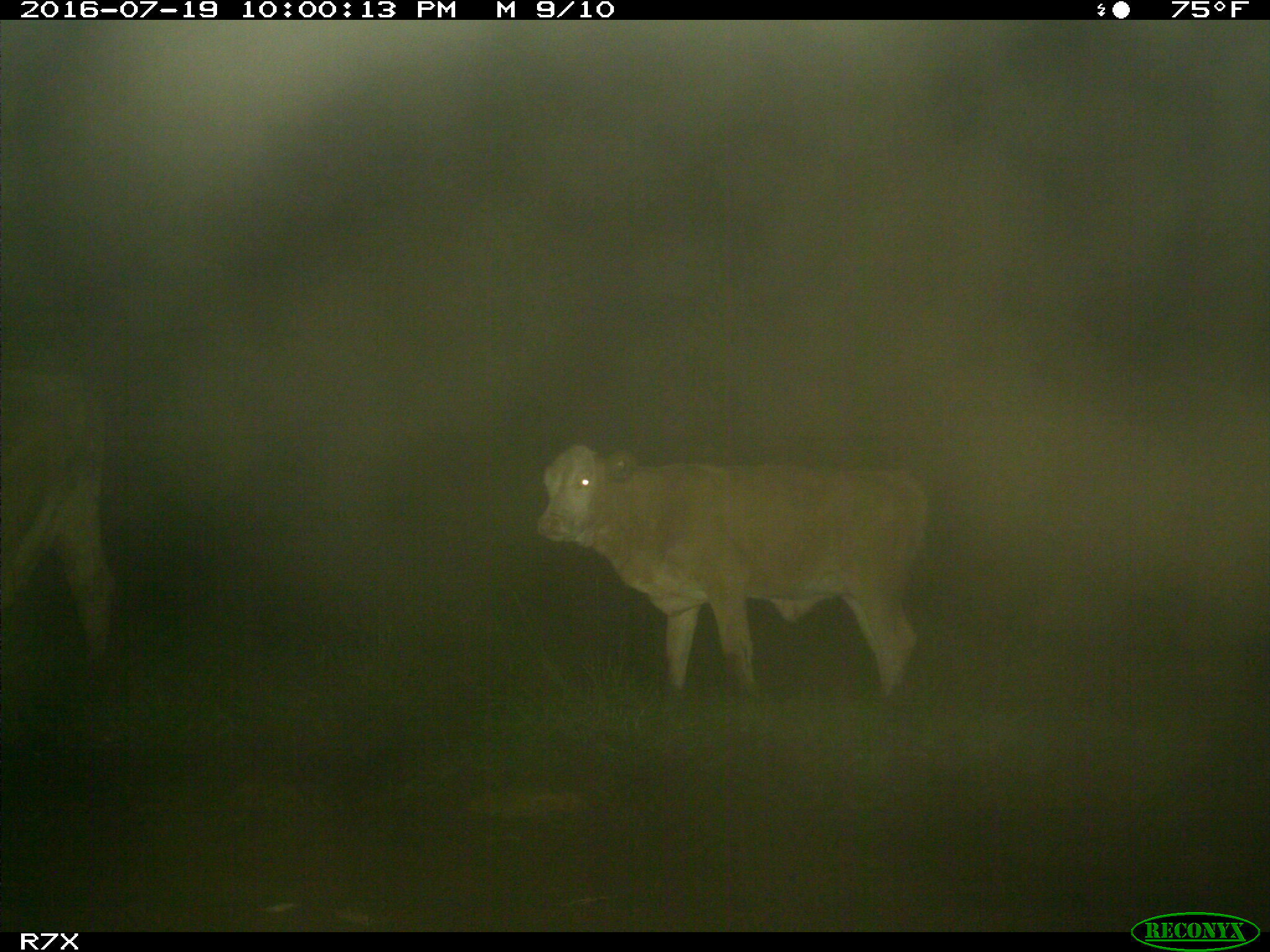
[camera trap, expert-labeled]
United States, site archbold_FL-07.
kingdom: Animalia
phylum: Chordata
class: Mammalia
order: Artiodactyla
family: Bovidae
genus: Bos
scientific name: Bos taurus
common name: domestic cow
Bos taurus (domestic cow).